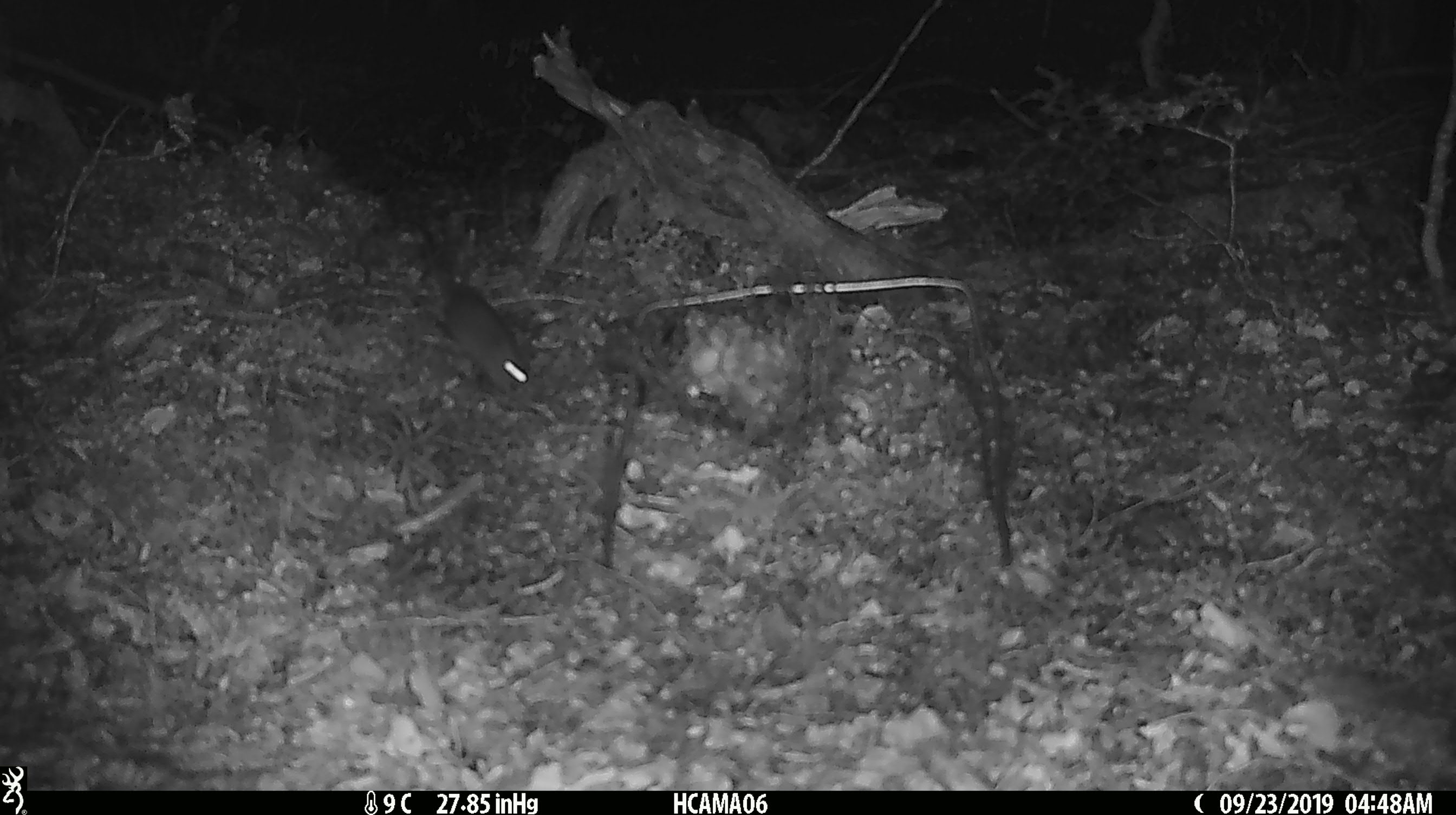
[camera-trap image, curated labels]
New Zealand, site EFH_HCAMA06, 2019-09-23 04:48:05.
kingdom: Animalia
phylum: Chordata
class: Mammalia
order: Rodentia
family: Muridae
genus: Mus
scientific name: Mus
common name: mouse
Mouse (Mus).